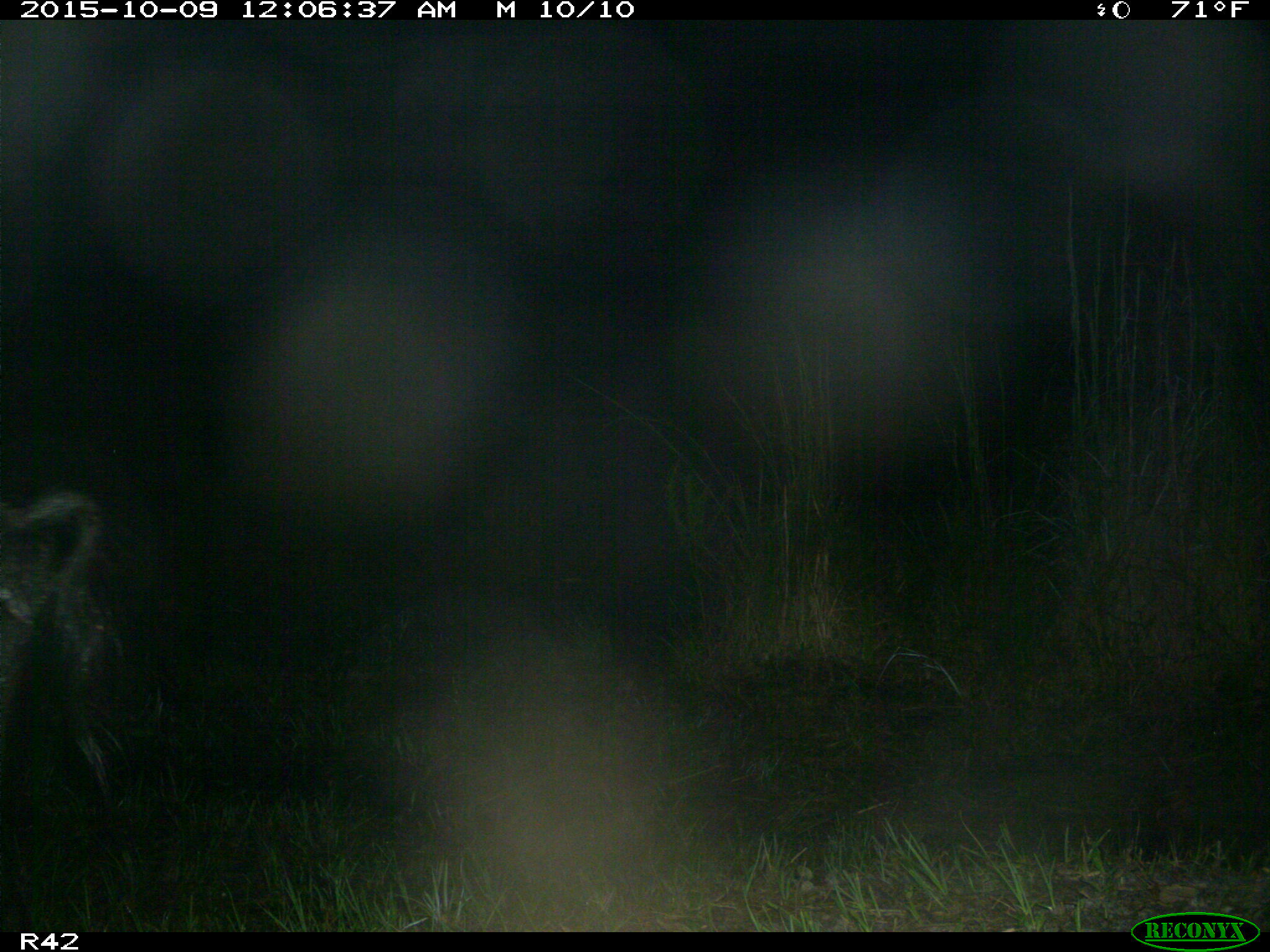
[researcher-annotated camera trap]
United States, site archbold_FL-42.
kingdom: Animalia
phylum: Chordata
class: Mammalia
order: Artiodactyla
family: Suidae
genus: Sus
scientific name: Sus scrofa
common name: wild boar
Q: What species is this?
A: Sus scrofa (wild boar).